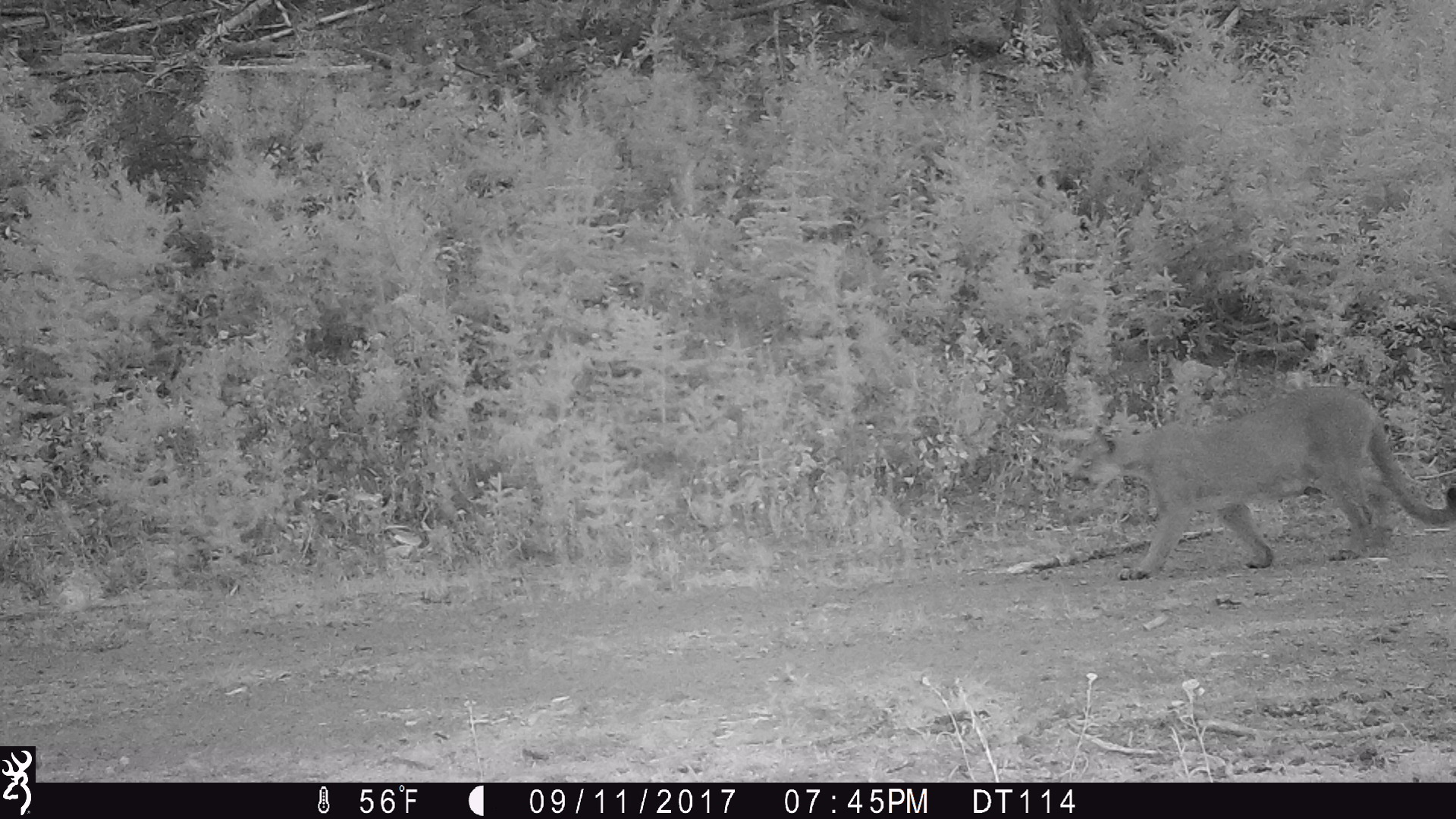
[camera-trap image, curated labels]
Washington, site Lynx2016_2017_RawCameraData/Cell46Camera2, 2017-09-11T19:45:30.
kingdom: Animalia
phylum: Chordata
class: Mammalia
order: Carnivora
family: Felidae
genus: Puma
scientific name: Puma concolor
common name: mountain lion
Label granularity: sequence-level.